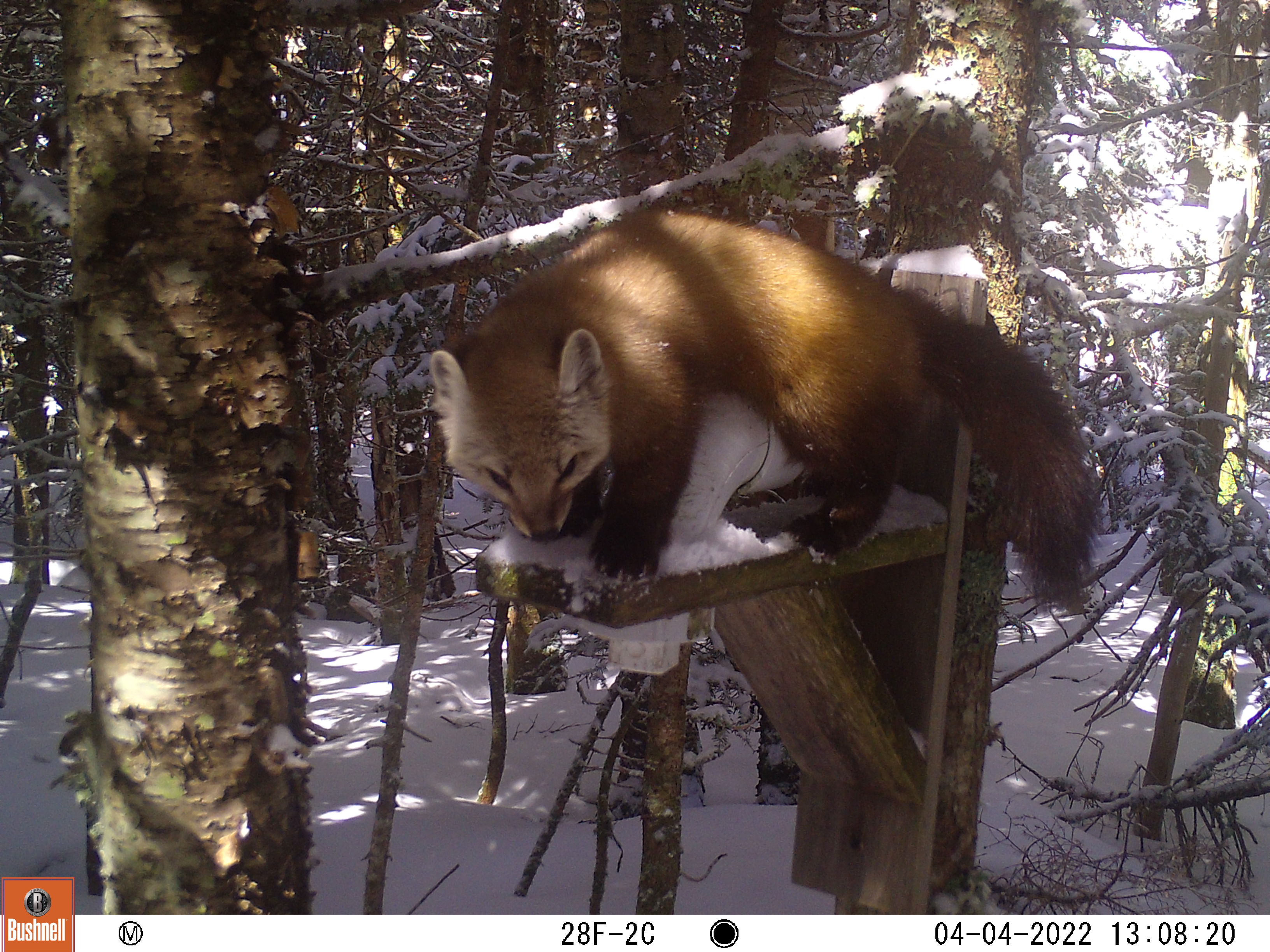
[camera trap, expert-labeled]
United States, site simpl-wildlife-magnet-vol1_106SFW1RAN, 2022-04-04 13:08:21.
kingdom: Animalia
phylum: Chordata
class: Mammalia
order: Carnivora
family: Mustelidae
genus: Martes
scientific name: Martes americana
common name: american marten